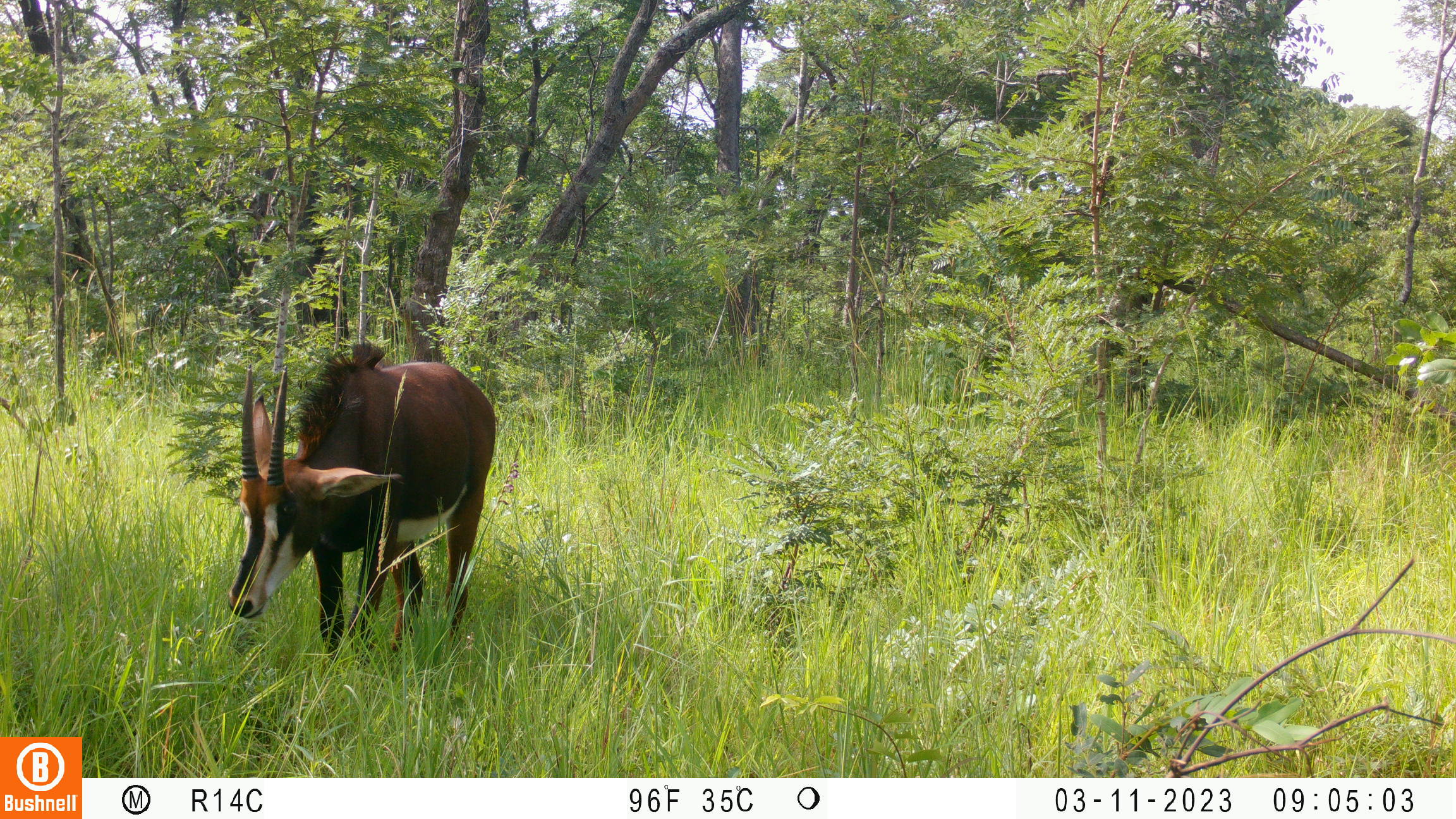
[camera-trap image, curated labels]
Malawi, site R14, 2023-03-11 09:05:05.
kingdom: Animalia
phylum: Chordata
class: Mammalia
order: Artiodactyla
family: Bovidae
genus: Hippotragus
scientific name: Hippotragus niger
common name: sable antelope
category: sable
Sable (sable antelope) (Hippotragus niger), count 1.